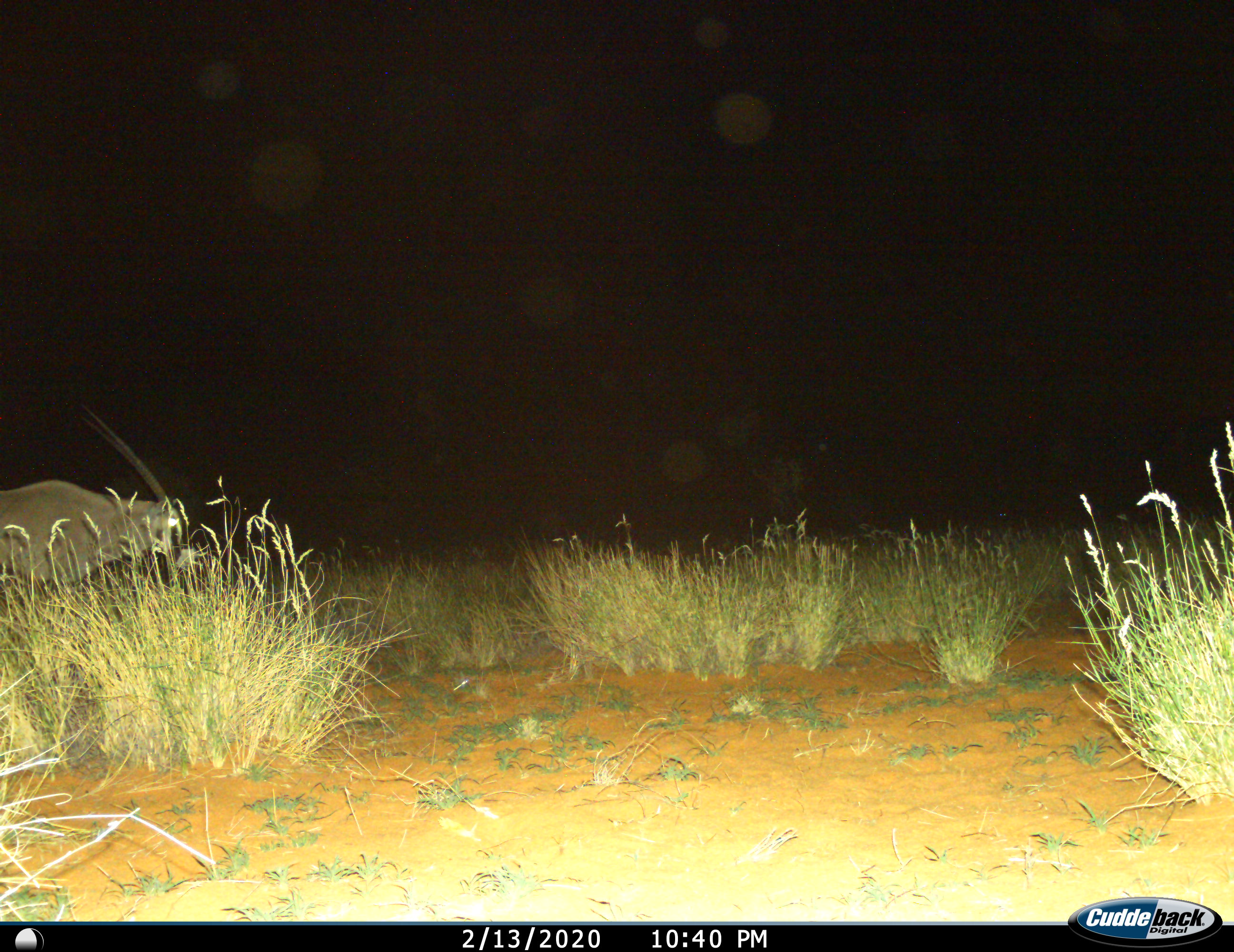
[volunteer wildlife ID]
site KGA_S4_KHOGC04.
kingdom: Animalia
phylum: Chordata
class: Mammalia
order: Artiodactyla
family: Bovidae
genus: Oryx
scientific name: Oryx gazella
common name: gemsbok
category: oryx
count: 1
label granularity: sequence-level